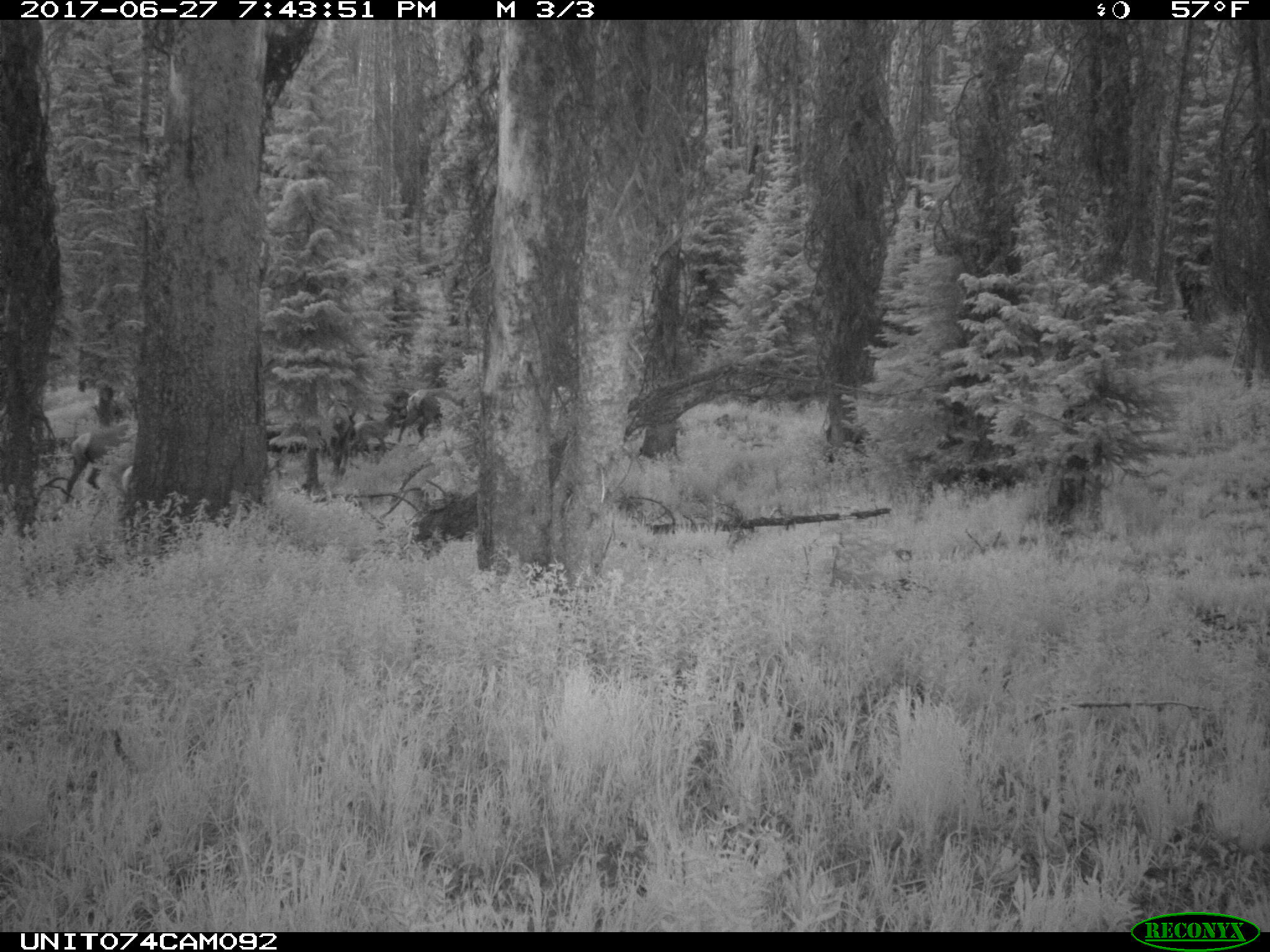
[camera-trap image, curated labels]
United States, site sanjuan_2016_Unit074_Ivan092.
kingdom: Animalia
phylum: Chordata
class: Mammalia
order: Artiodactyla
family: Cervidae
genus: Cervus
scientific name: Cervus elaphus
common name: red deer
Cervus elaphus (red deer).